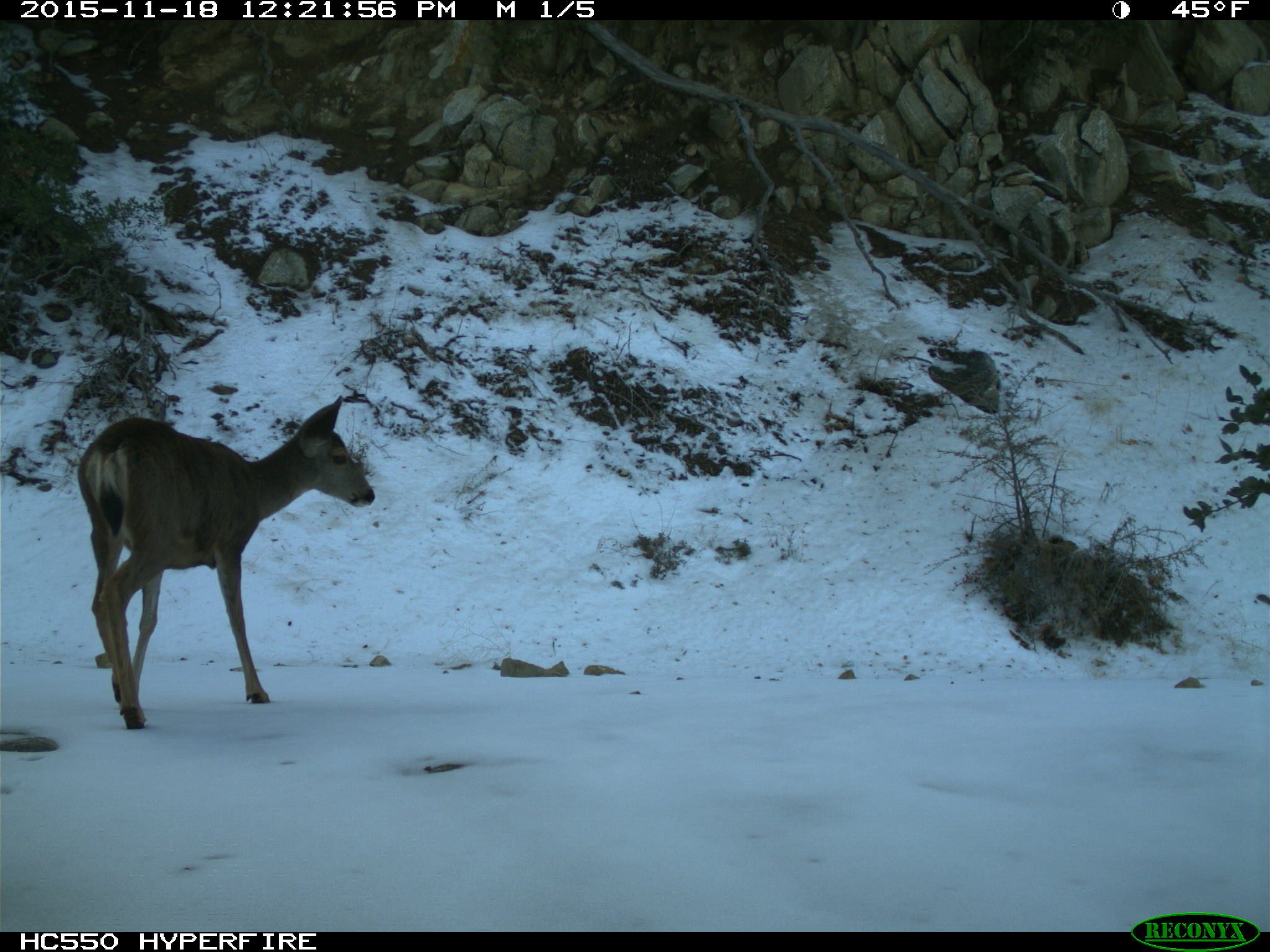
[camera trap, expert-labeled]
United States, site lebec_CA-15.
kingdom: Animalia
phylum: Chordata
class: Mammalia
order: Artiodactyla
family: Cervidae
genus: Odocoileus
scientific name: Odocoileus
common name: deer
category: unidentified deer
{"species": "unidentified deer (deer) (Odocoileus)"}